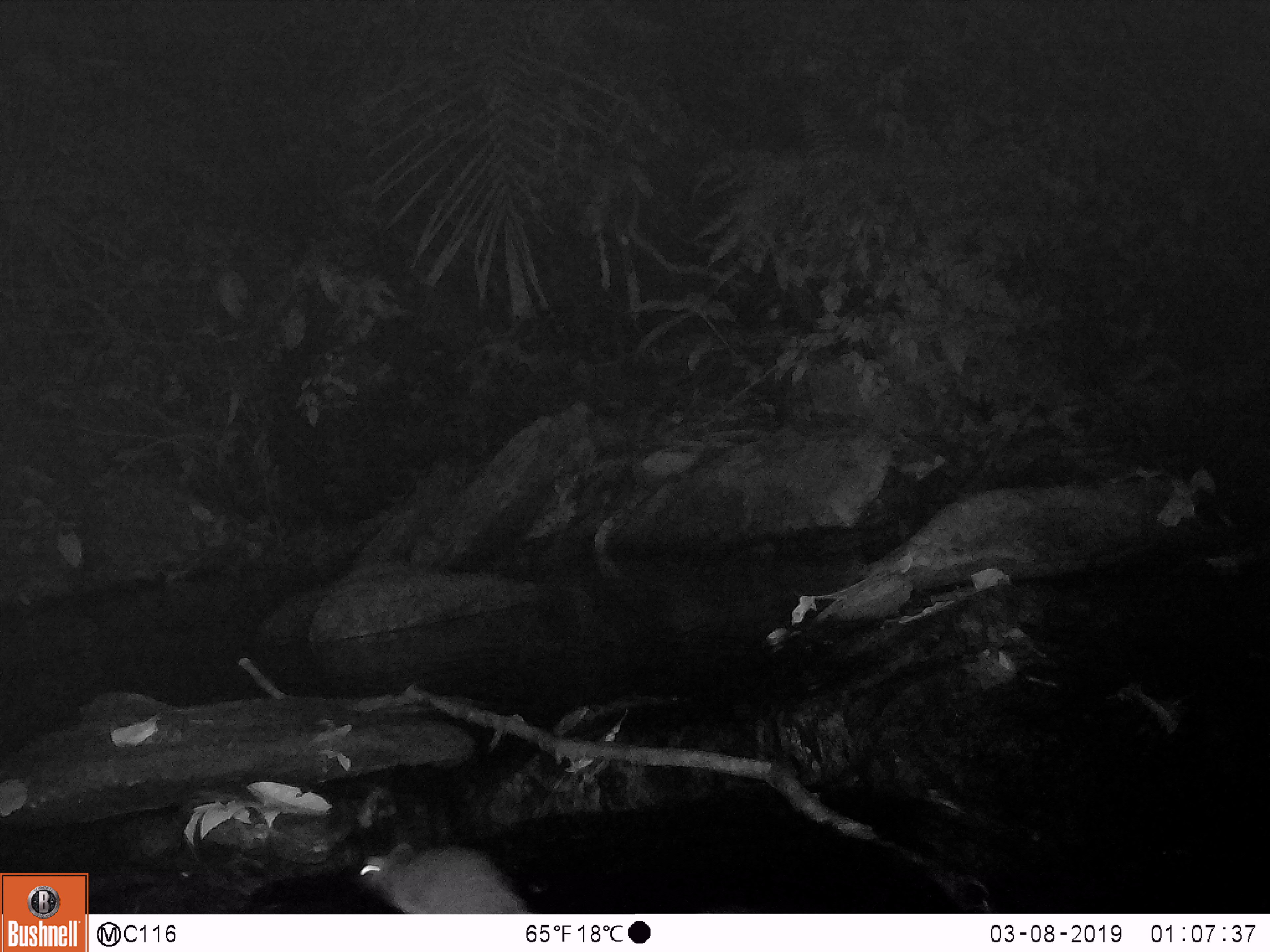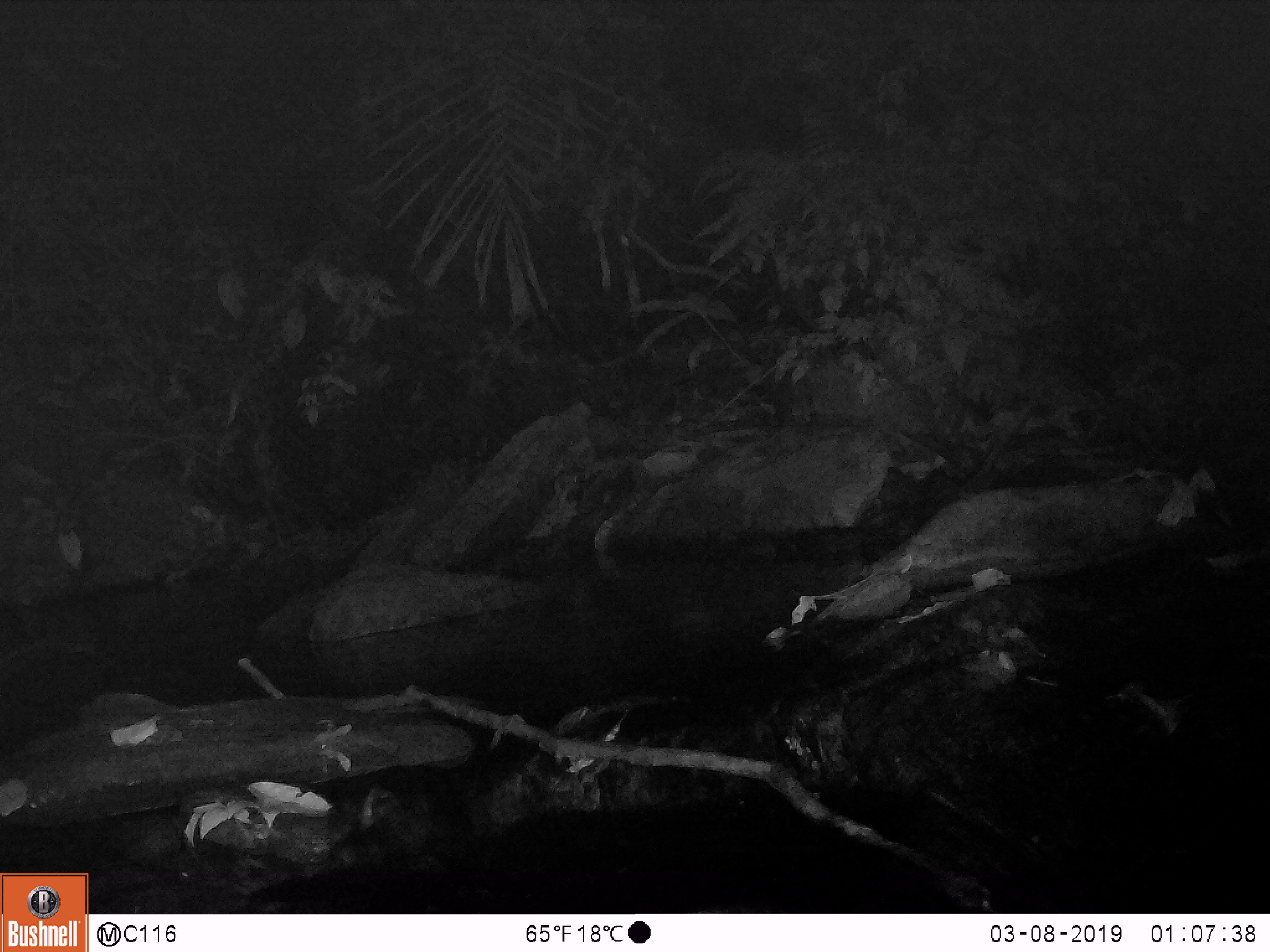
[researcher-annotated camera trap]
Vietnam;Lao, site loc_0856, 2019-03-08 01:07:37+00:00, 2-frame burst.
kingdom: Animalia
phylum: Chordata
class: Mammalia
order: Rodentia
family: Muridae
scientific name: Muridae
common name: old-world mice and rats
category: unidentified murid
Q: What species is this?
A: Unidentified murid (old-world mice and rats) (Muridae).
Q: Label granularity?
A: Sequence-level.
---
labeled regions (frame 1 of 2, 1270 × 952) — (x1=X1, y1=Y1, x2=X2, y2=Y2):
unidentified murid: (x1=357, y1=842, x2=531, y2=914)